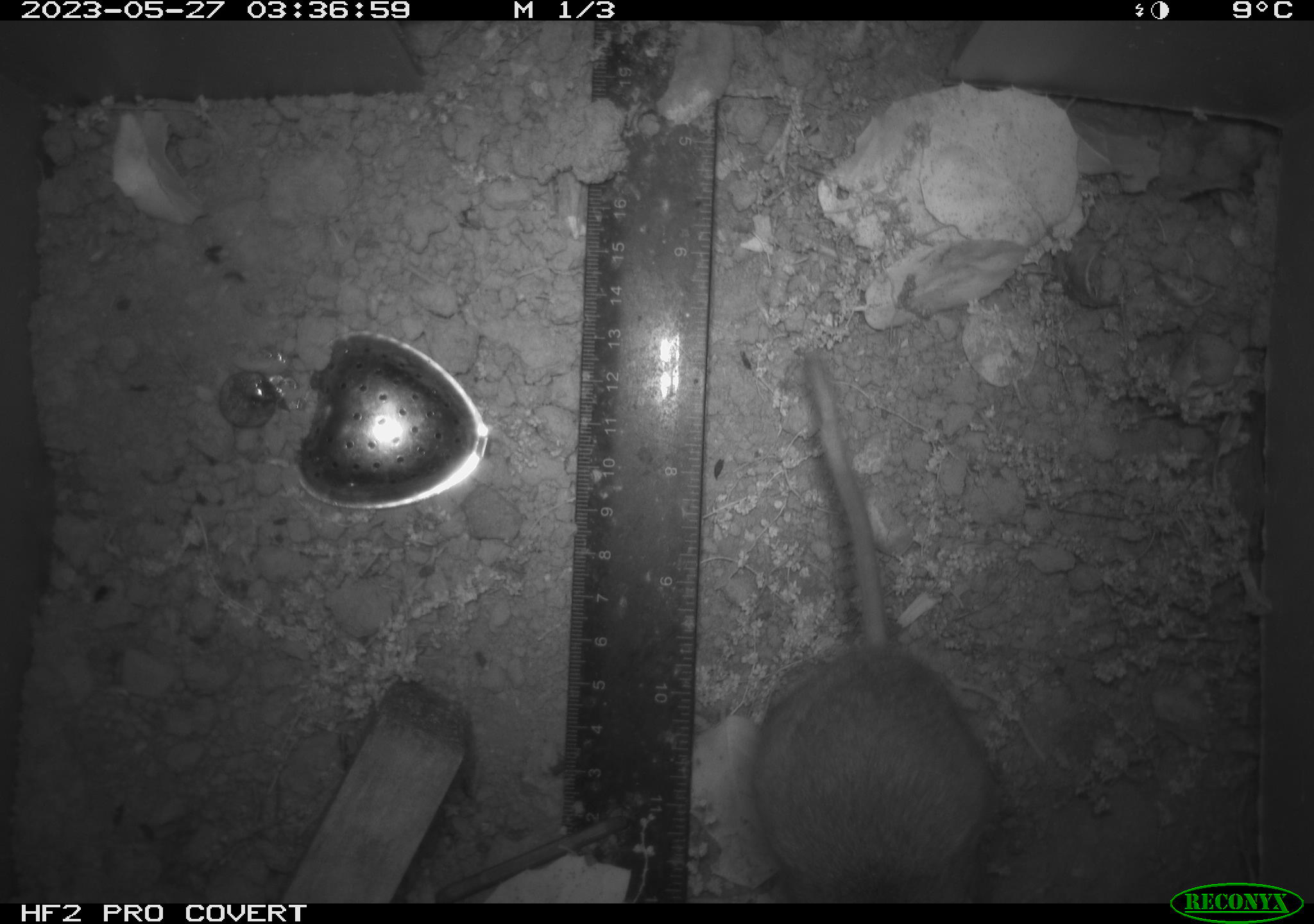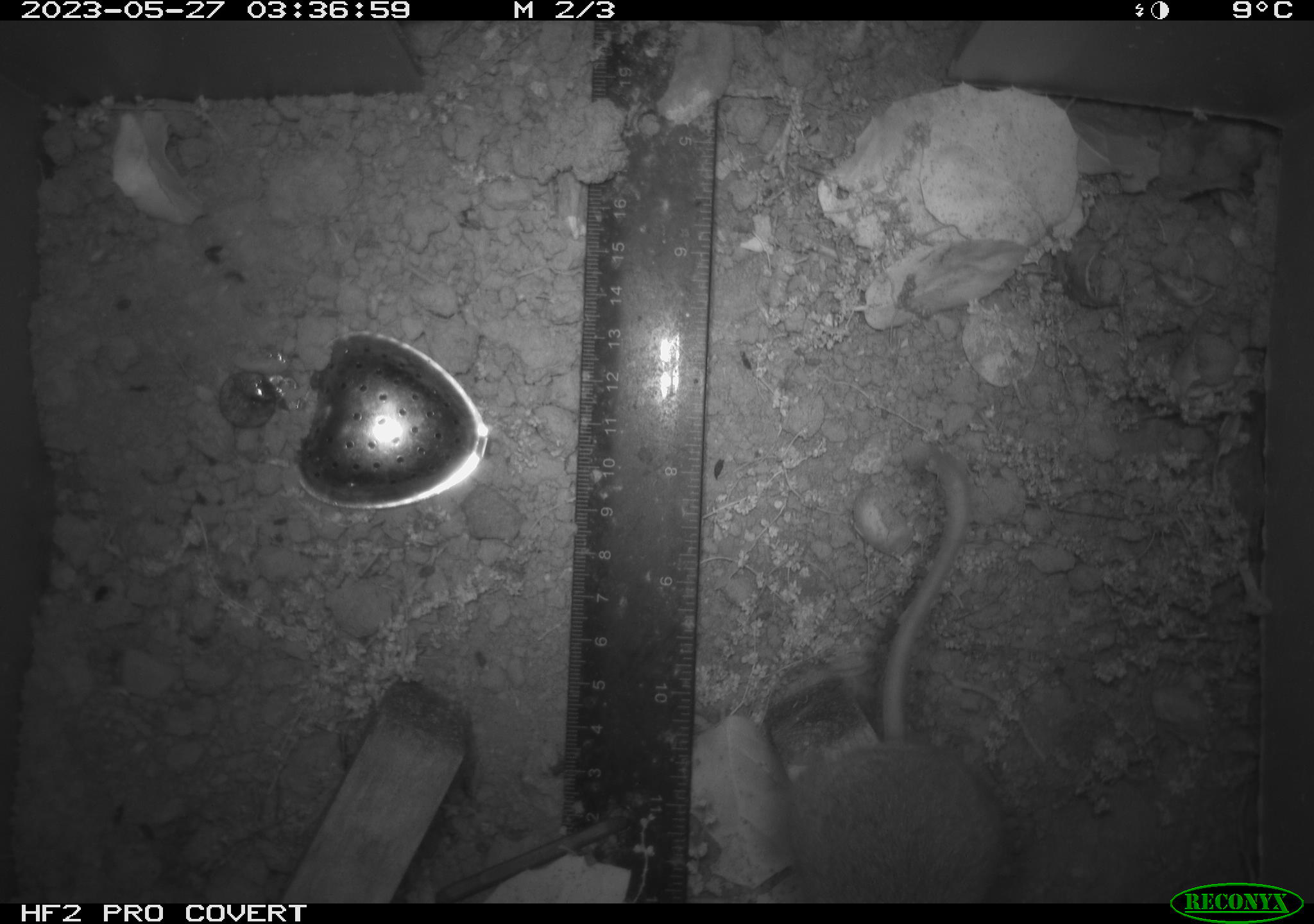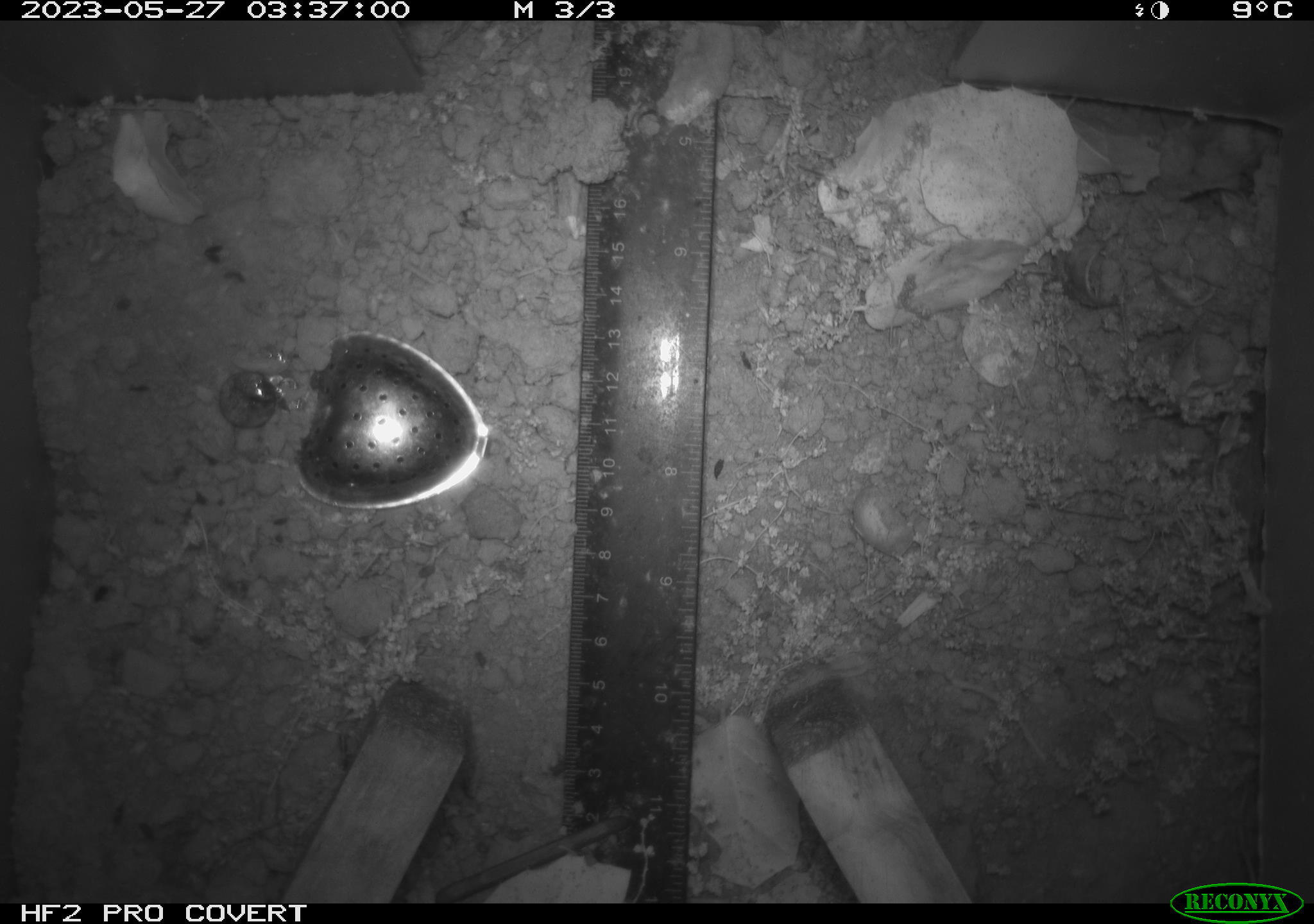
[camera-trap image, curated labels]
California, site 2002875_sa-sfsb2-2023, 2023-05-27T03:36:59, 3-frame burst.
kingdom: Animalia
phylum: Chordata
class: Mammalia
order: Rodentia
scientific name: Rodentia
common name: mouse species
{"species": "mouse species (Rodentia)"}